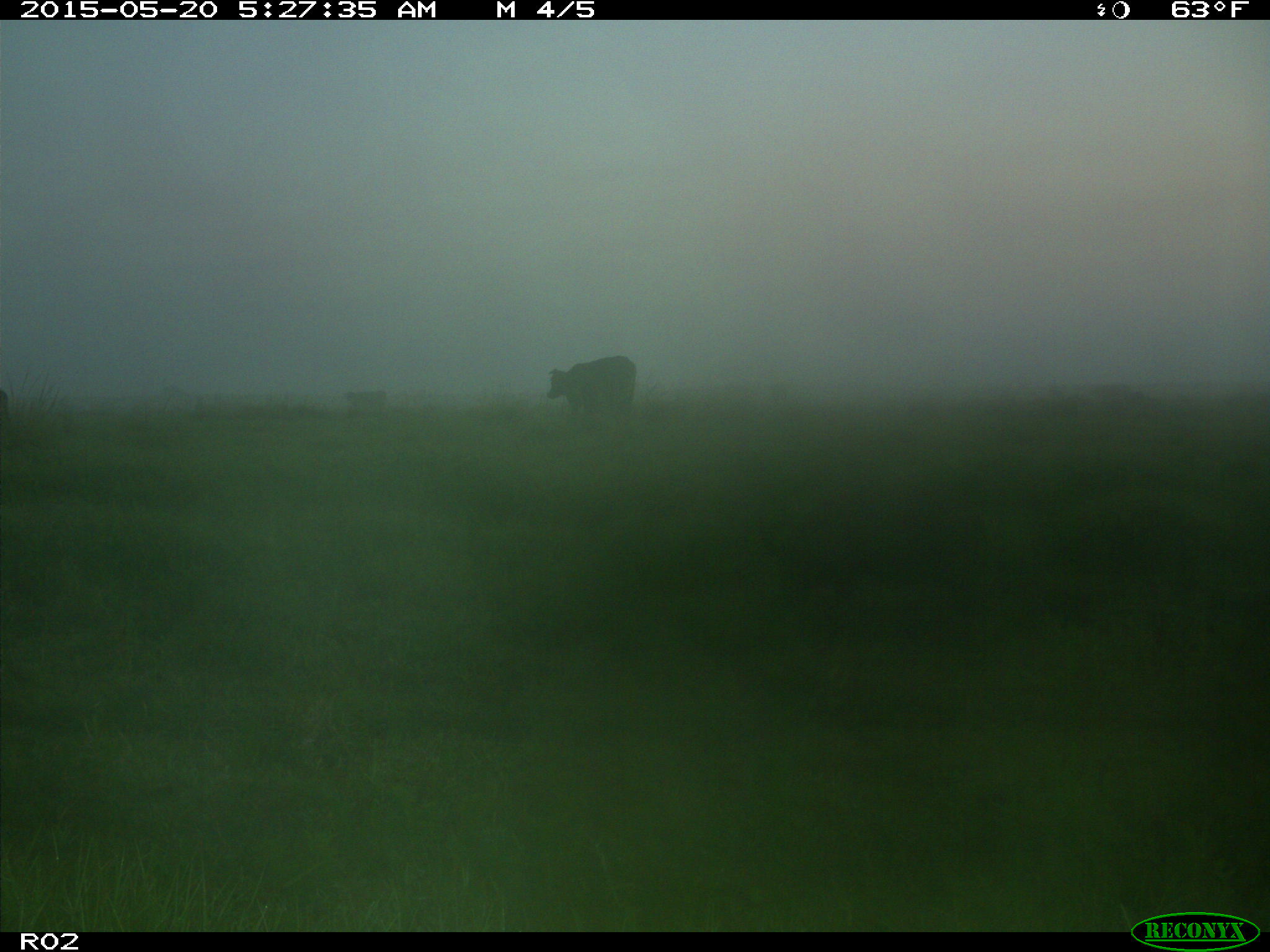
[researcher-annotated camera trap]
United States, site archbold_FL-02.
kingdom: Animalia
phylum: Chordata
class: Mammalia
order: Artiodactyla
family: Bovidae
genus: Bos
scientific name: Bos taurus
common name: domestic cow